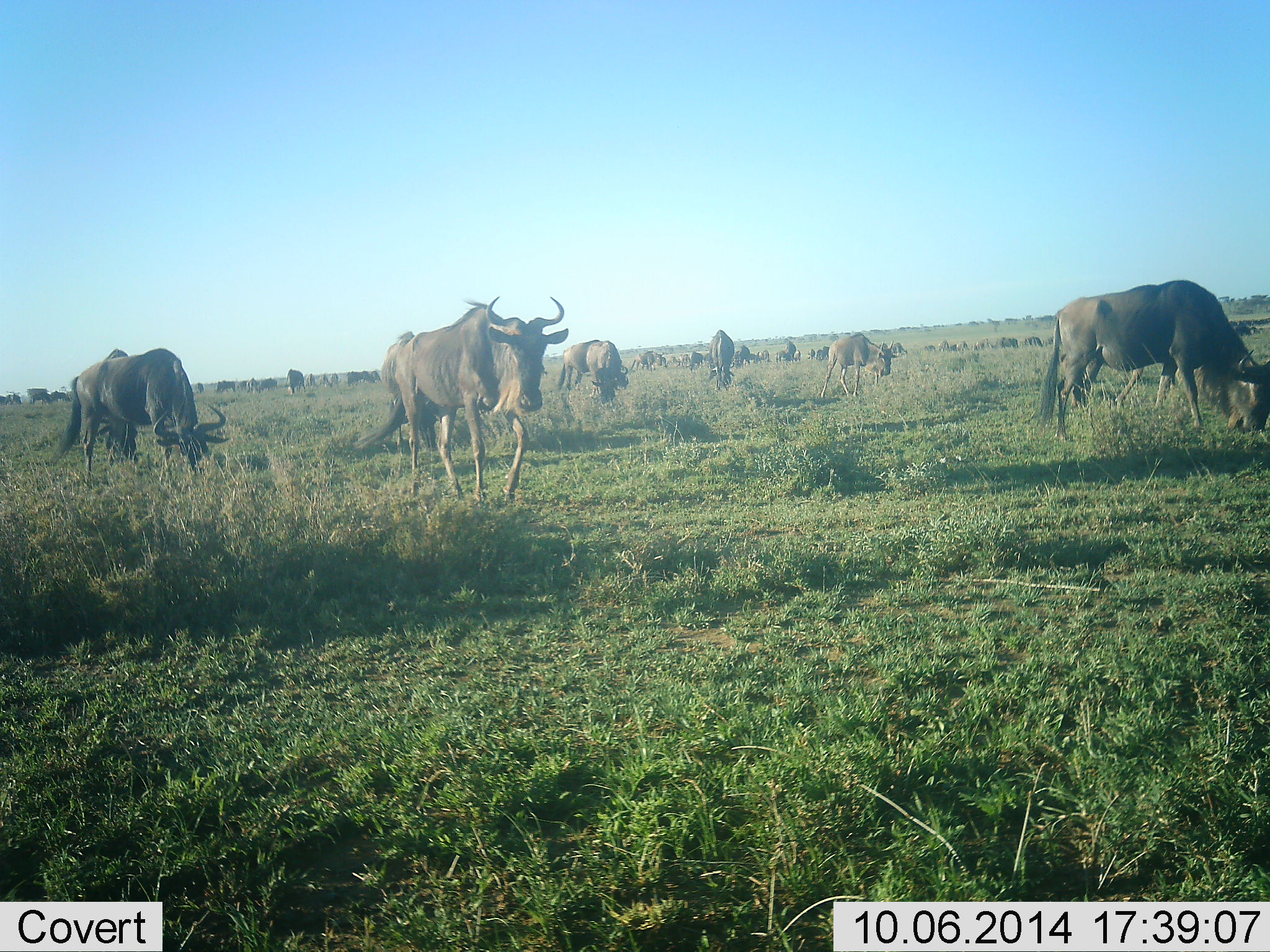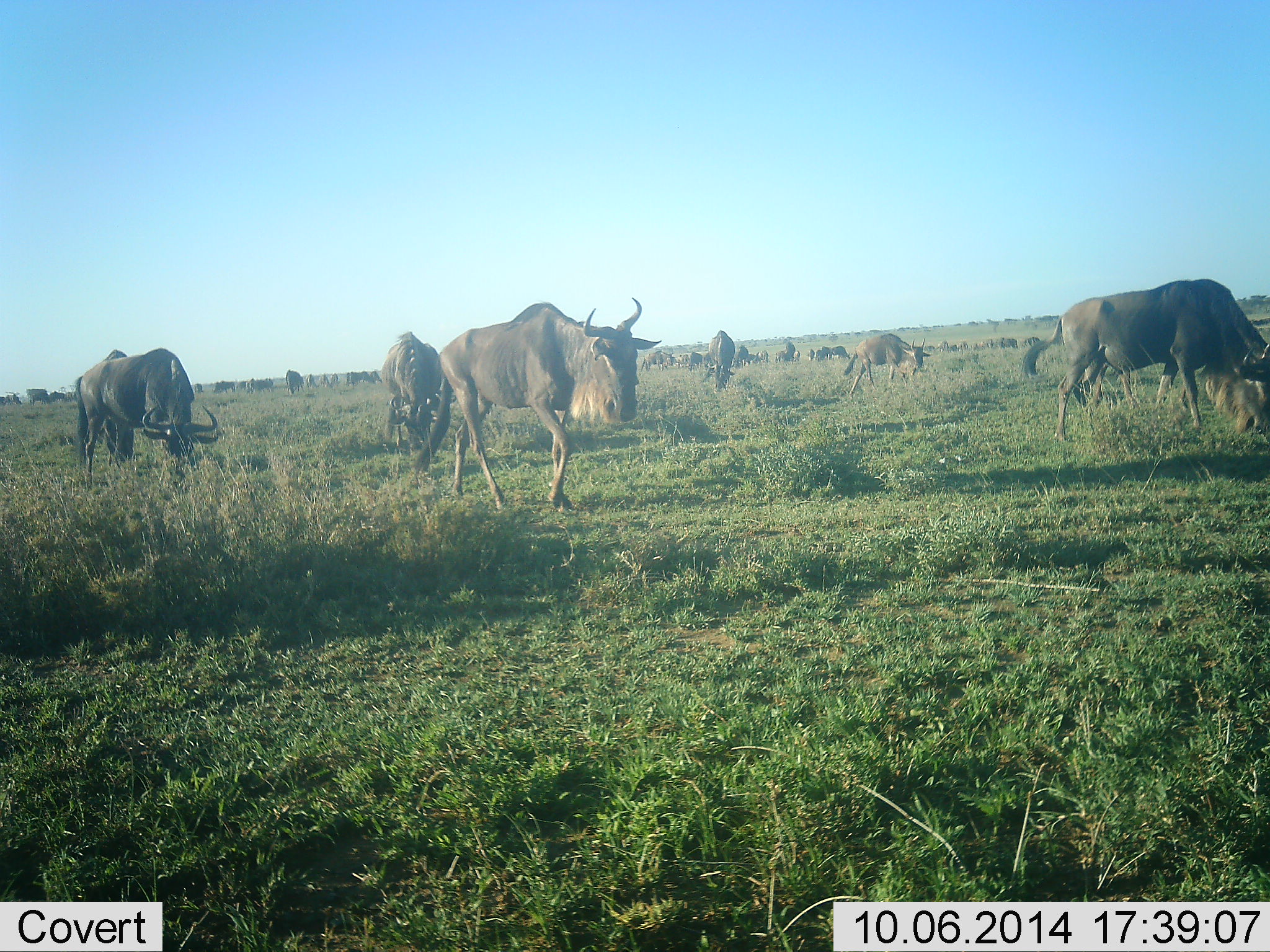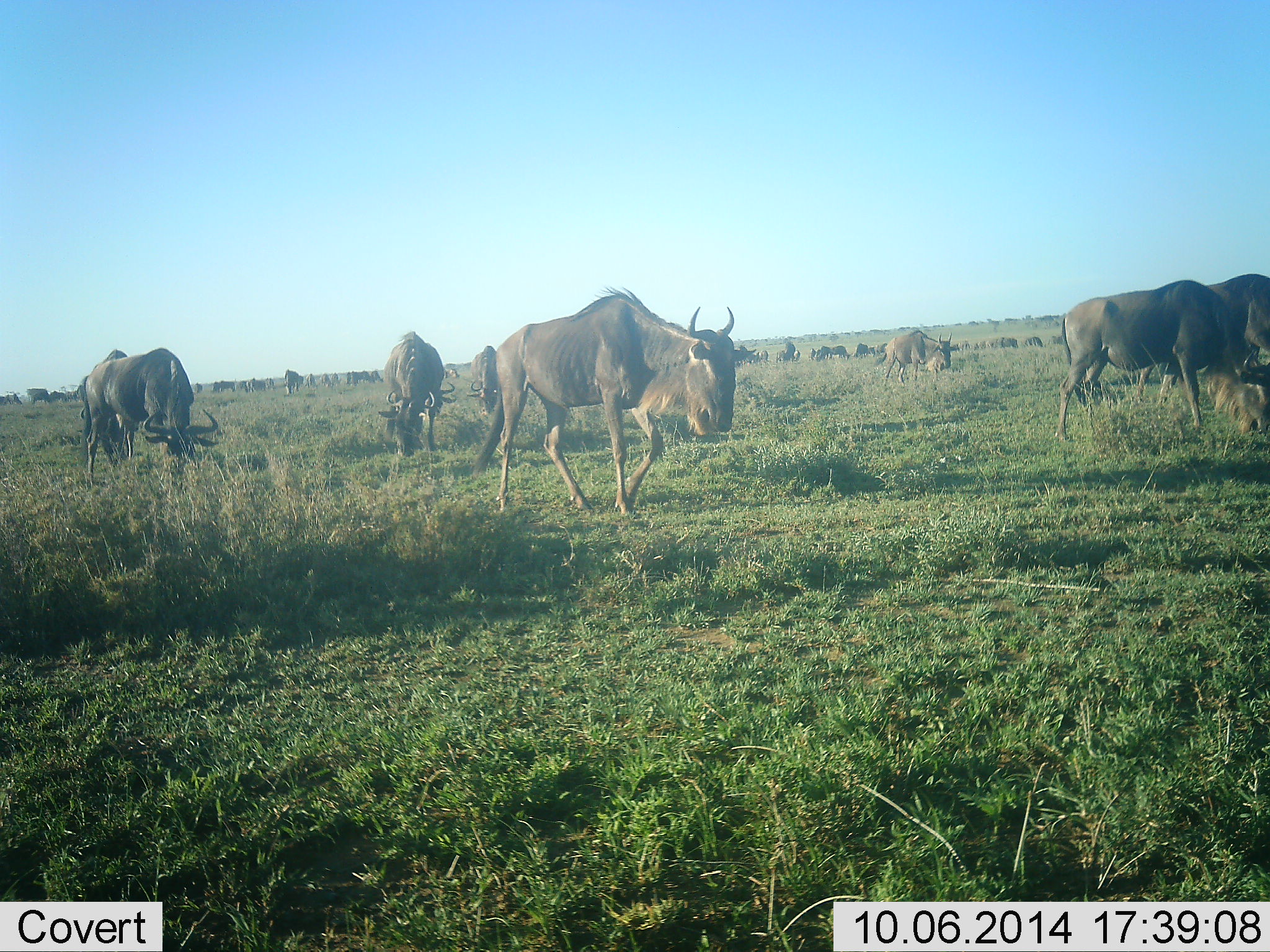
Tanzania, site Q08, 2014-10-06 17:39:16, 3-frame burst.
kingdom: Animalia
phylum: Chordata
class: Mammalia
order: Artiodactyla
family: Bovidae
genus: Connochaetes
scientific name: Connochaetes taurinus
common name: blue wildebeest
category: wildebeest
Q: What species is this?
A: Wildebeest (blue wildebeest) (Connochaetes taurinus).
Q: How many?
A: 11-50.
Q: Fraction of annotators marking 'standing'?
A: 70%.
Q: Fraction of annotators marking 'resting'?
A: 0%.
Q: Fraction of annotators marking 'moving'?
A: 90%.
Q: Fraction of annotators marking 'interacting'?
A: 0%.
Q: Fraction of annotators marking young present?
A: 40%.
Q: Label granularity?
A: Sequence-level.